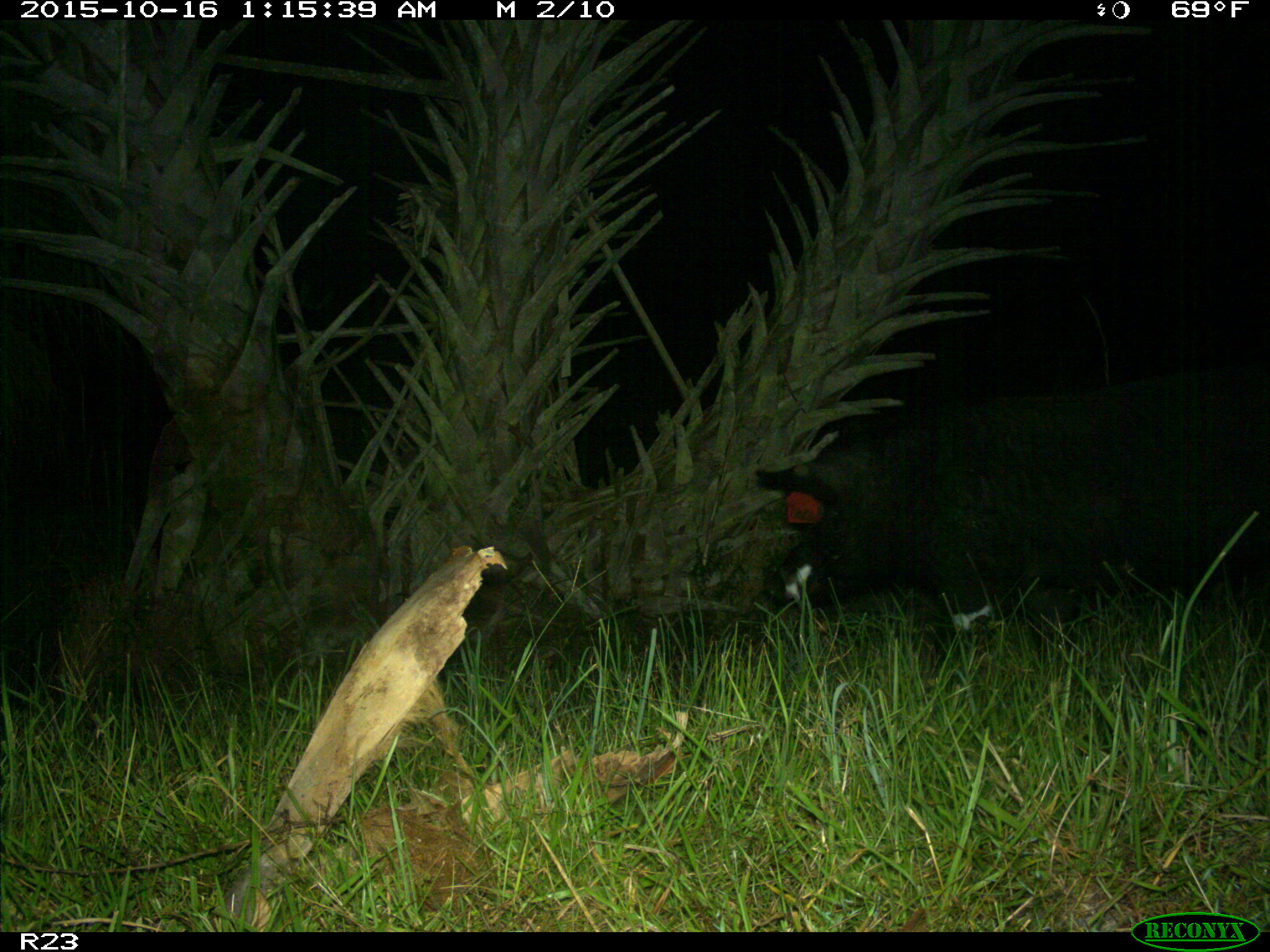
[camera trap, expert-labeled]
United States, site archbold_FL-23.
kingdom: Animalia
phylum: Chordata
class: Mammalia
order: Artiodactyla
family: Suidae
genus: Sus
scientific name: Sus scrofa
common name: wild boar